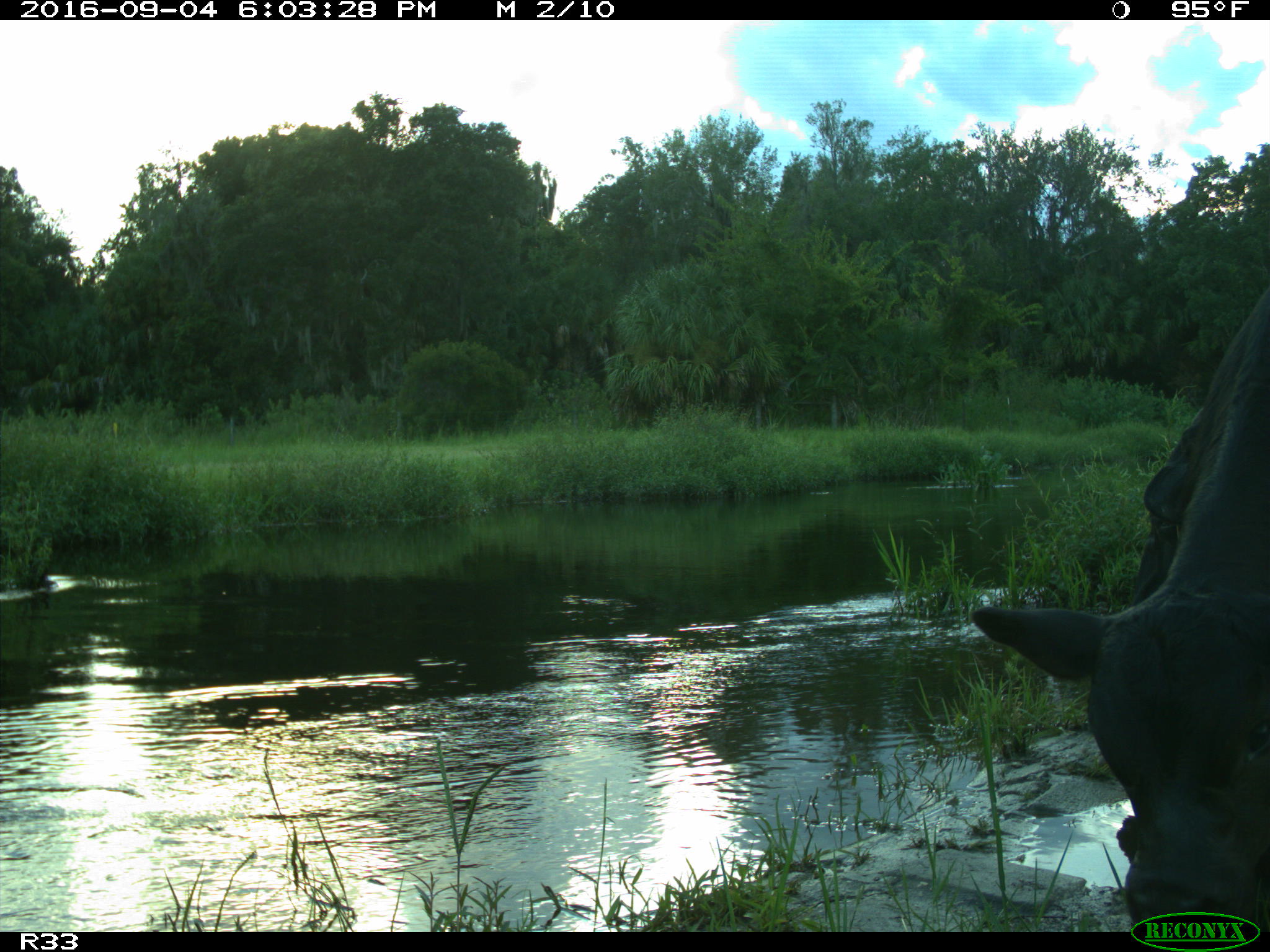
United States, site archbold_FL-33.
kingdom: Animalia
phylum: Chordata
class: Mammalia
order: Artiodactyla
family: Bovidae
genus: Bos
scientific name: Bos taurus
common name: domestic cow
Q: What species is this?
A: Bos taurus (domestic cow).